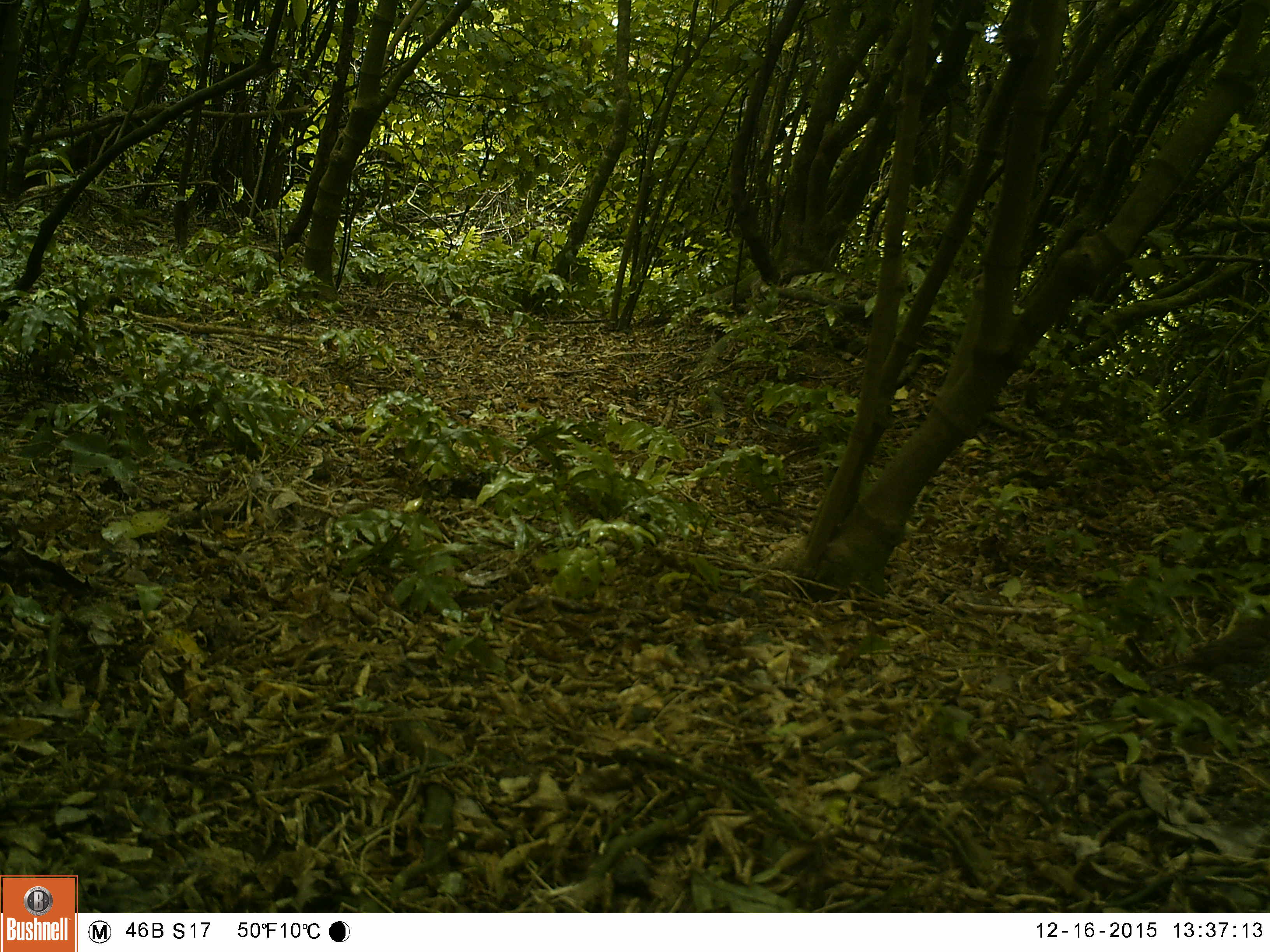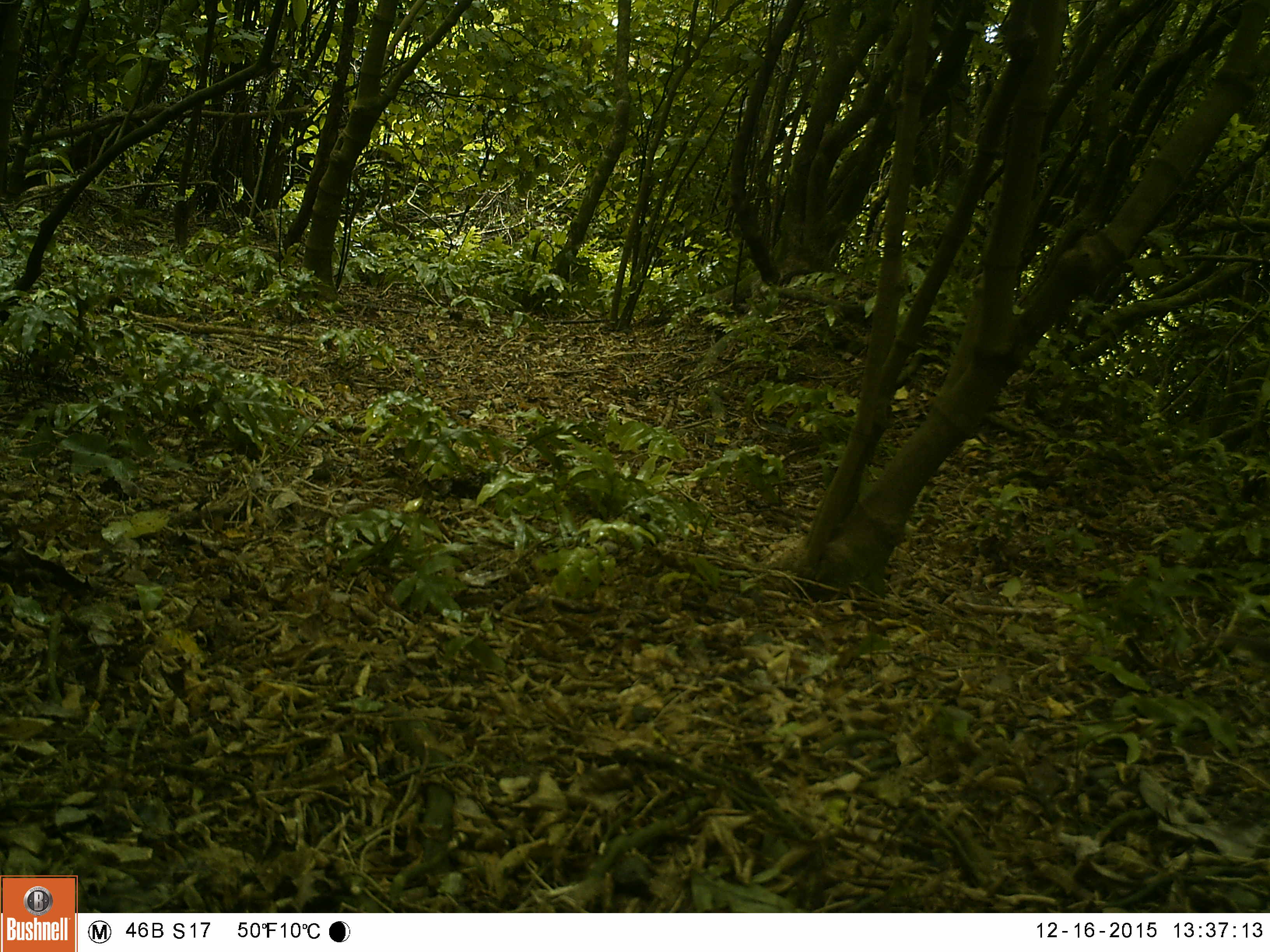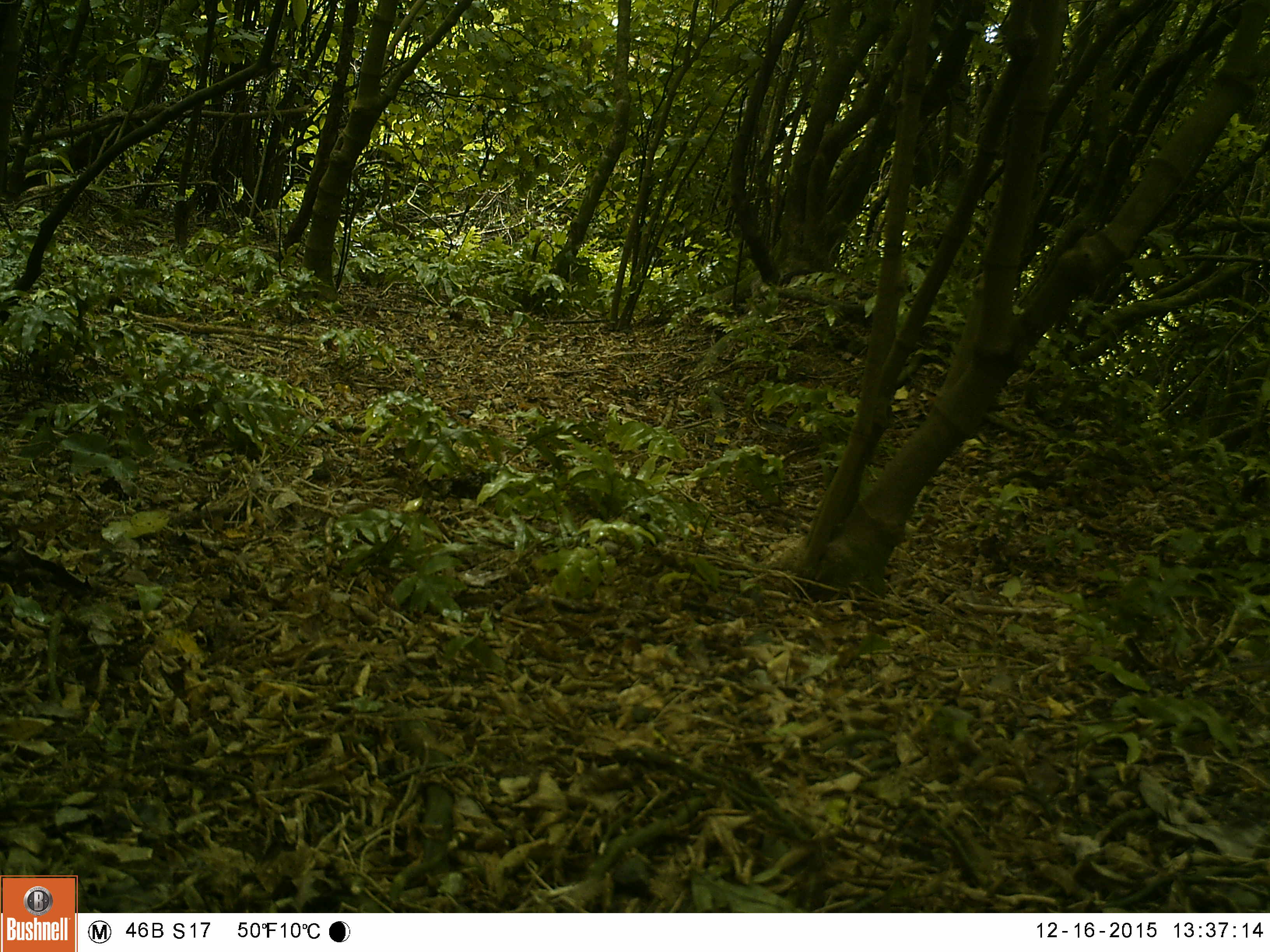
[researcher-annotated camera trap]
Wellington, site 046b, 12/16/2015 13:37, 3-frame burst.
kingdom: Animalia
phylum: Chordata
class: Aves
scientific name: Aves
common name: bird